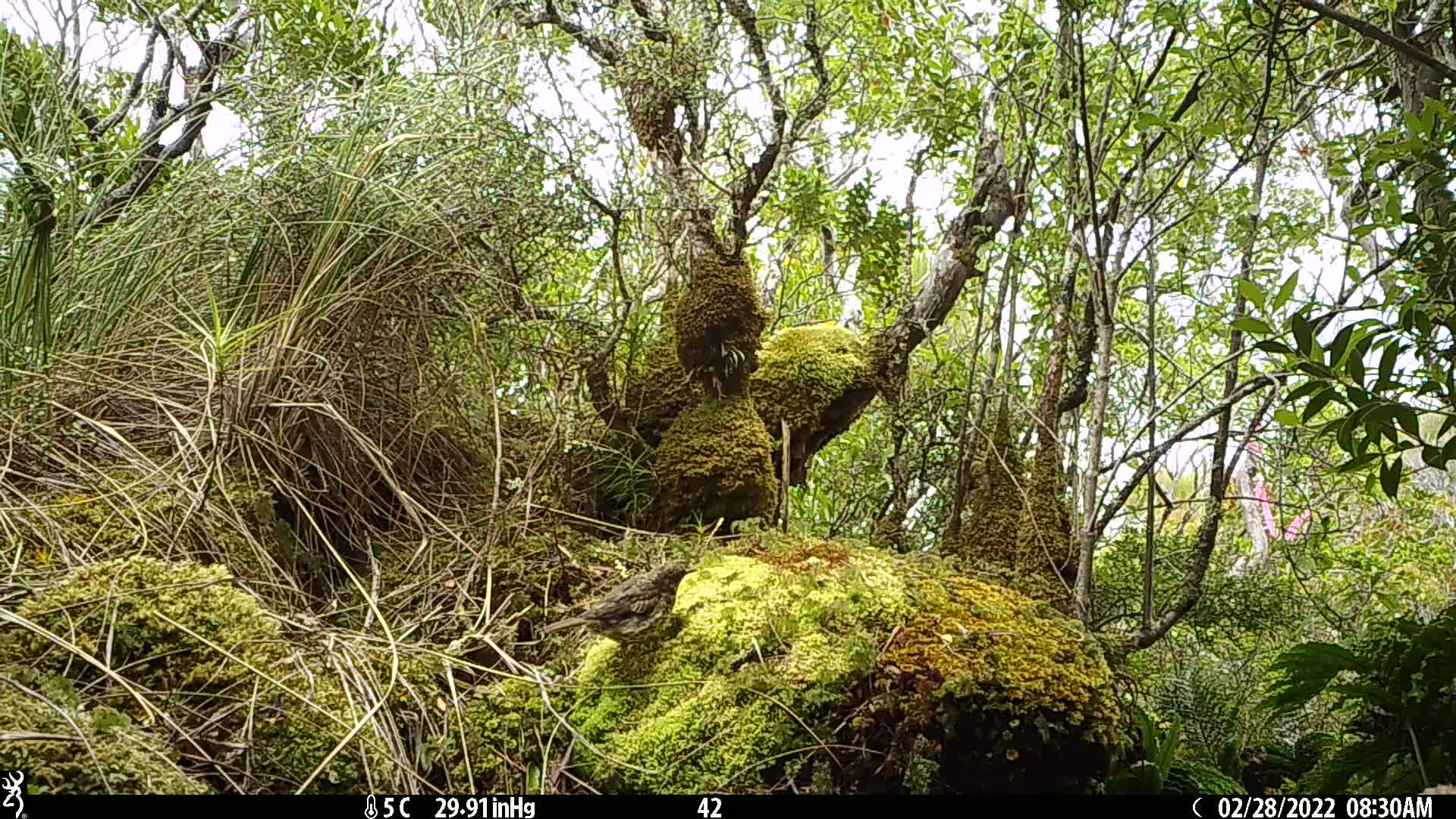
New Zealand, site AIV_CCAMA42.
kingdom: Animalia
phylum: Chordata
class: Aves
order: Passeriformes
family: Turdidae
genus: Turdus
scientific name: Turdus philomelos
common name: song thrush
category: thrush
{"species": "thrush (song thrush) (Turdus philomelos)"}